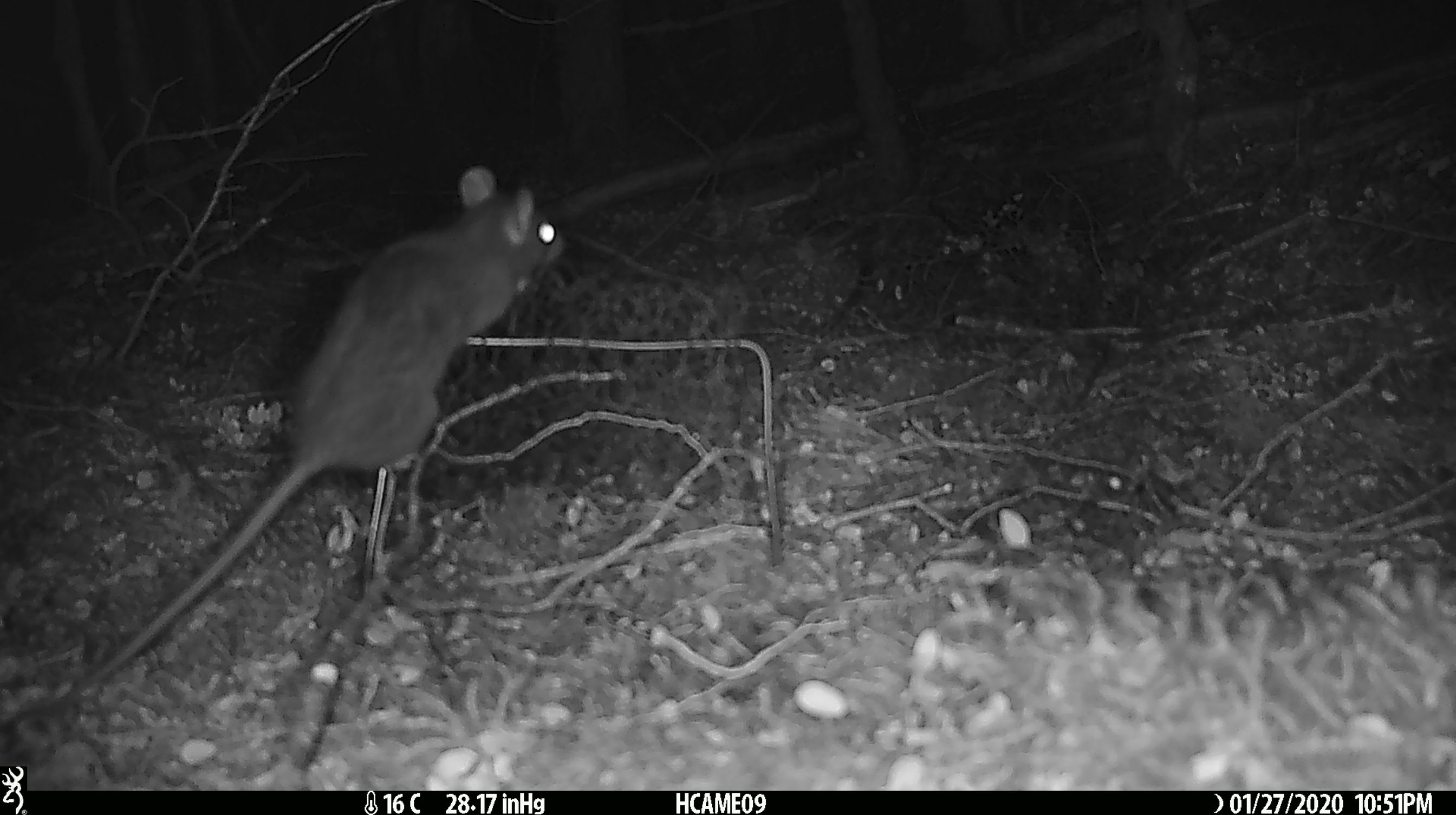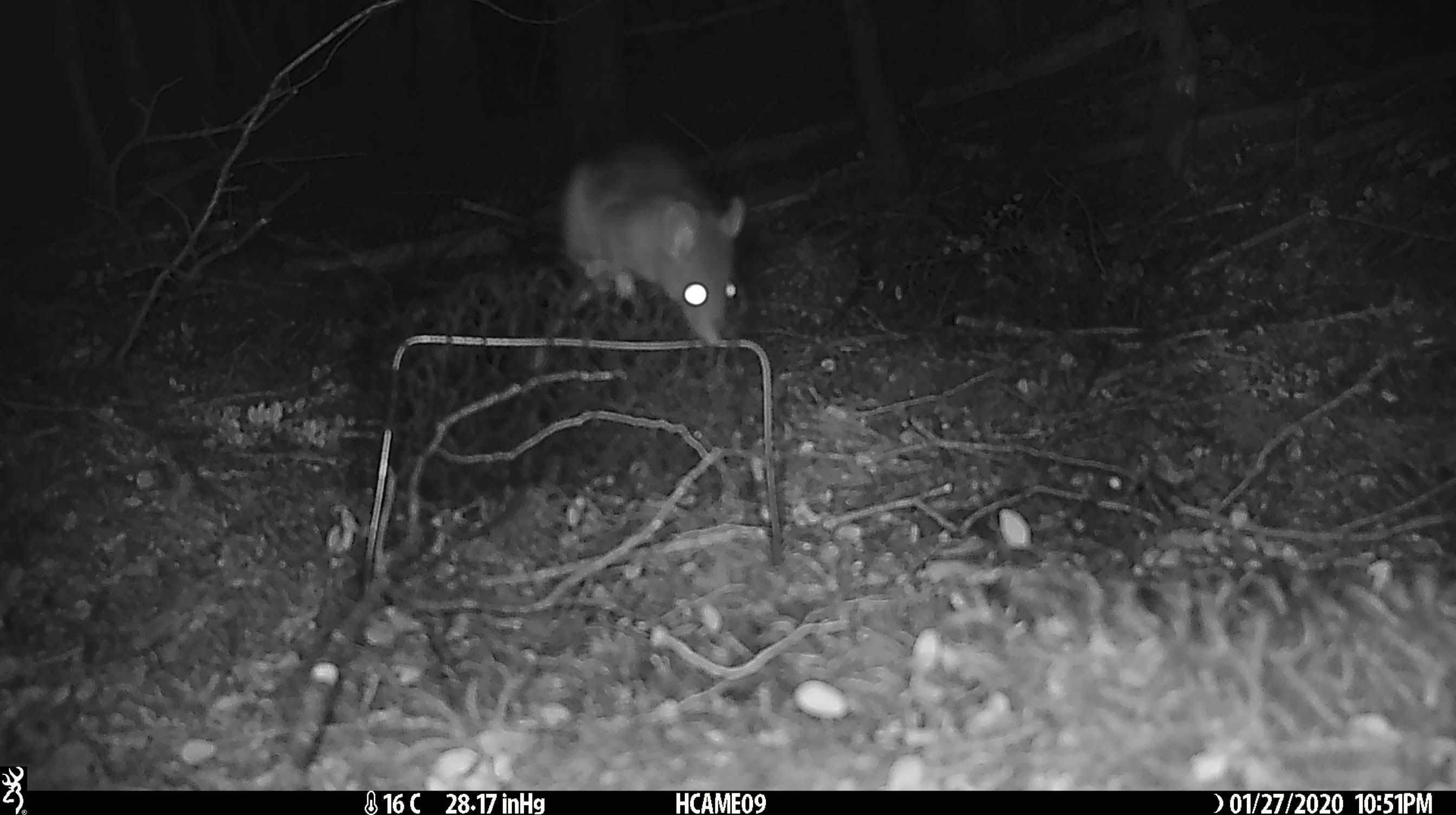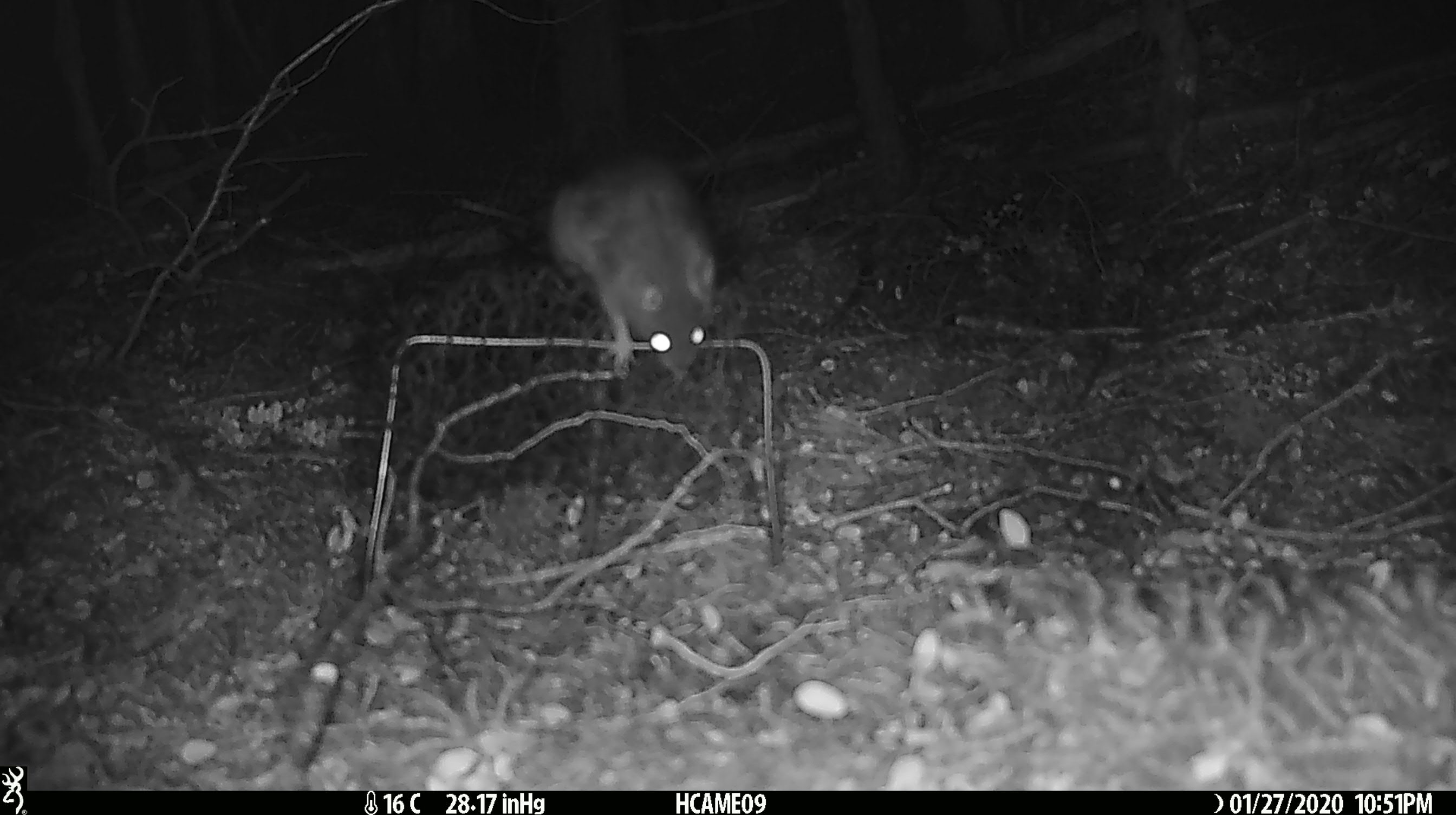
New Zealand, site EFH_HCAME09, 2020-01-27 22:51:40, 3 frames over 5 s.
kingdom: Animalia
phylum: Chordata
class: Mammalia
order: Rodentia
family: Muridae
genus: Rattus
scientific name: Rattus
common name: rat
Rat (Rattus).